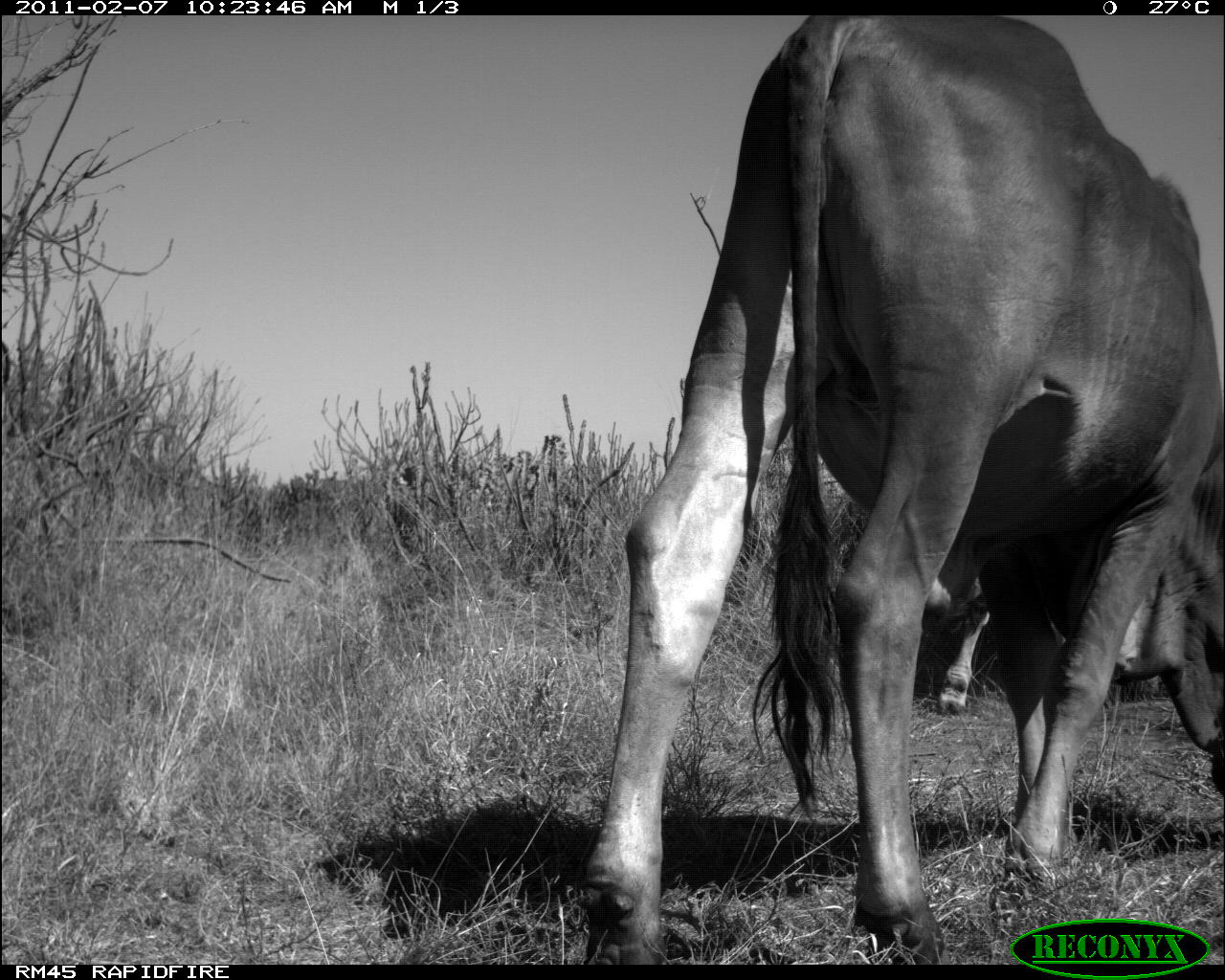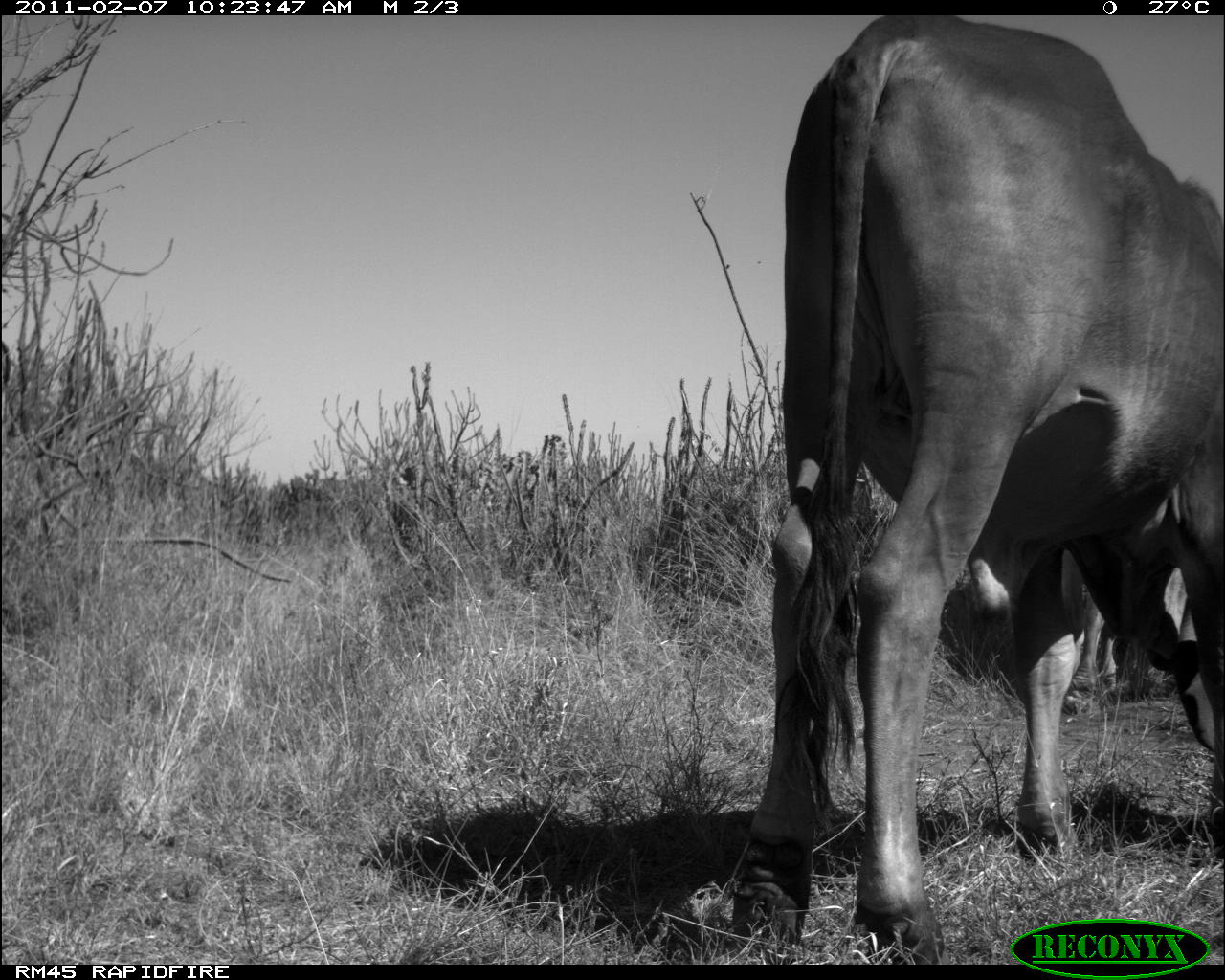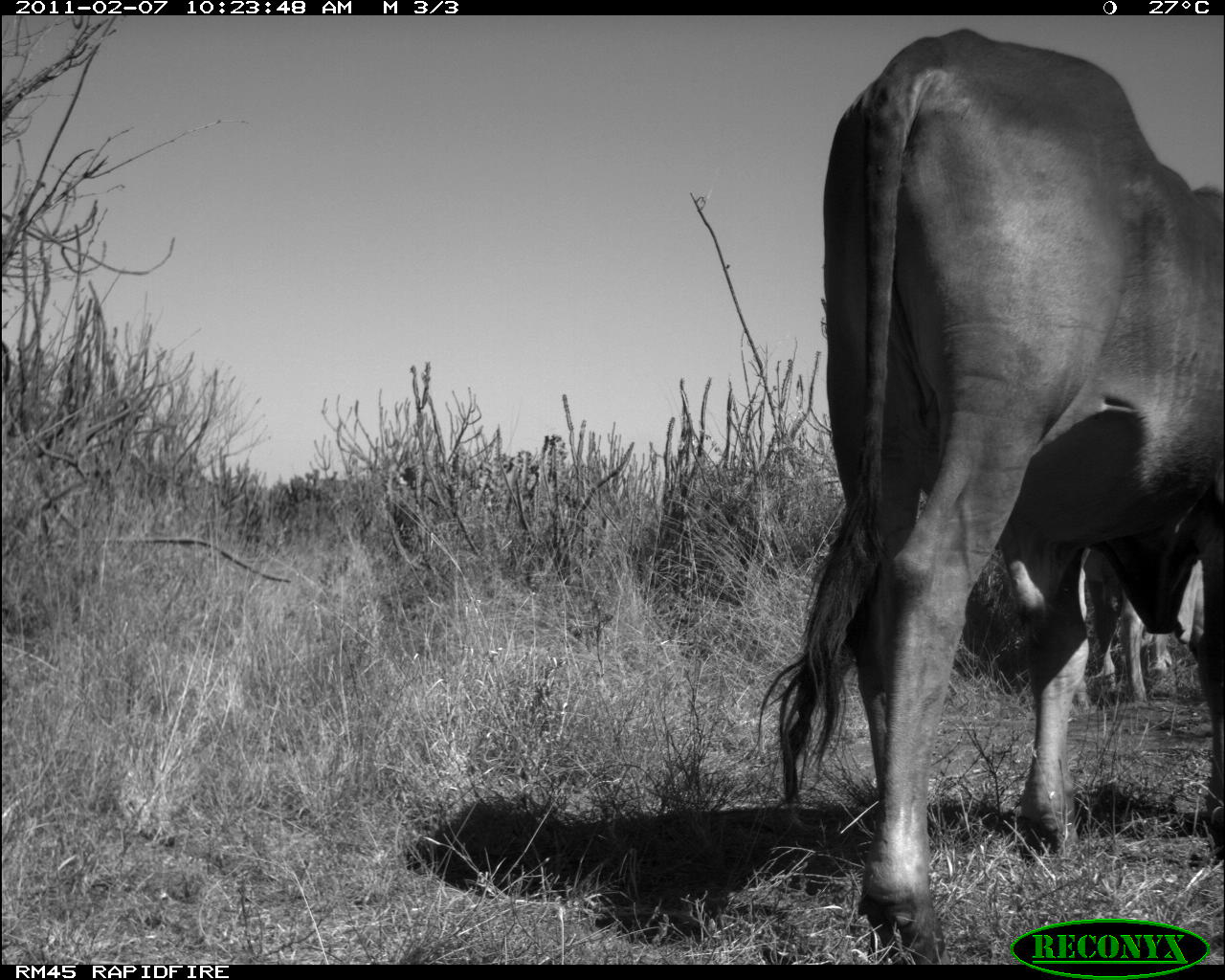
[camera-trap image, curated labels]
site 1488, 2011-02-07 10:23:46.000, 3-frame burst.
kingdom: Animalia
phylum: Chordata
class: Mammalia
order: Artiodactyla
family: Bovidae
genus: Bos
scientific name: Bos taurus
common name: domestic cattle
Bos taurus (domestic cattle), count 2.